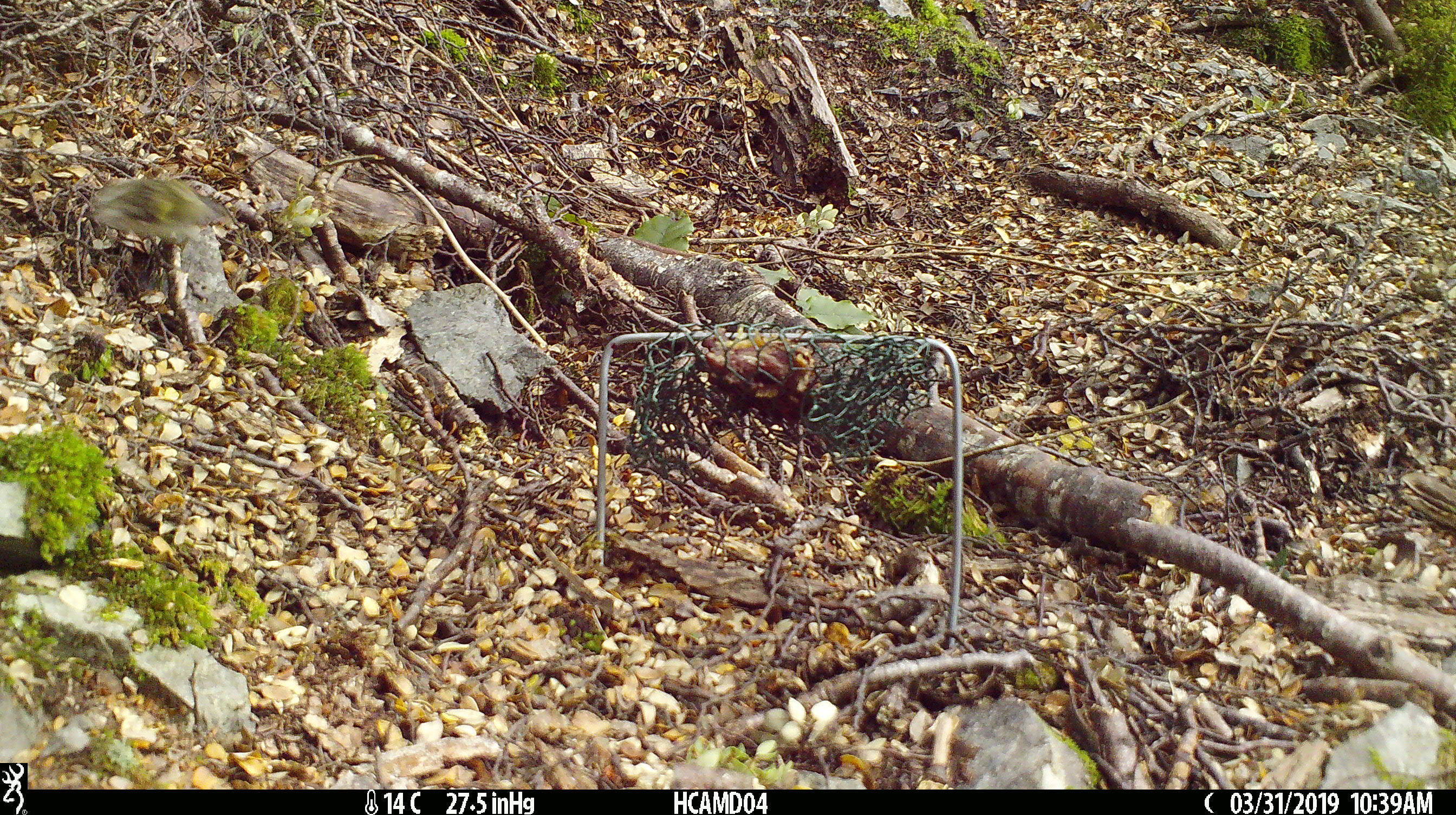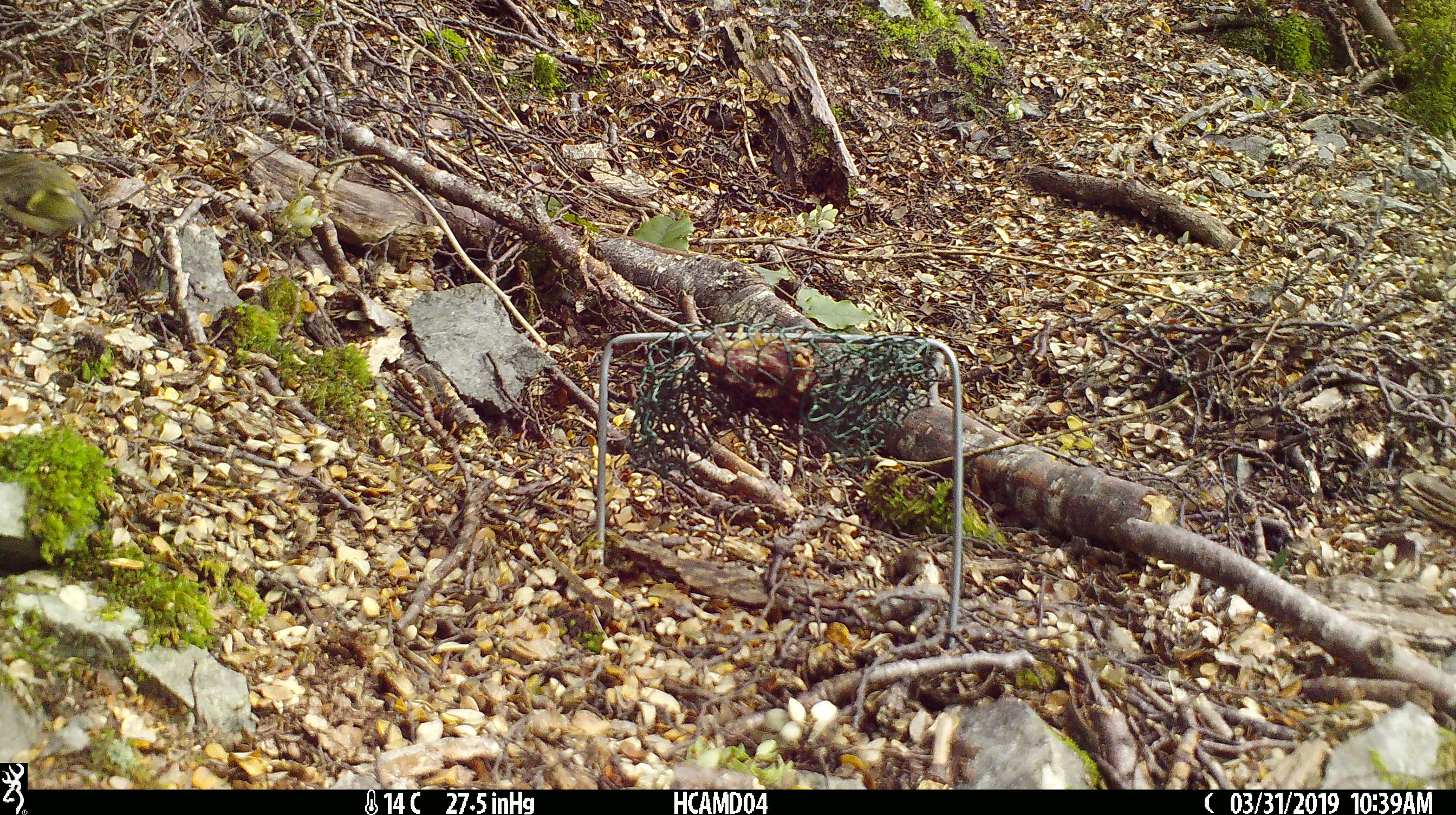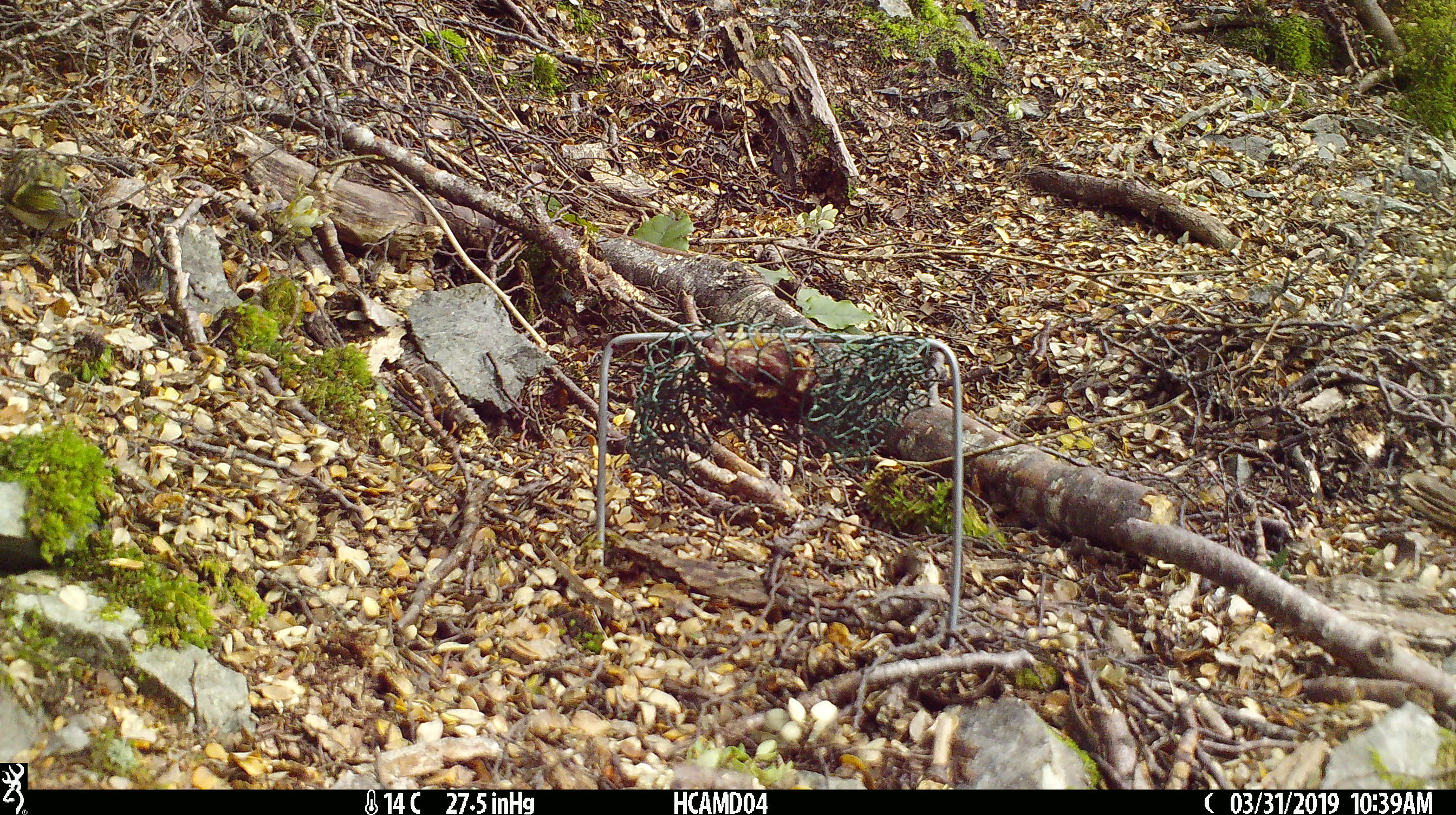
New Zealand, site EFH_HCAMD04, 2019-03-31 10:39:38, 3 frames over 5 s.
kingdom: Animalia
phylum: Chordata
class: Aves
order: Passeriformes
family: Acanthisittidae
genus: Acanthisitta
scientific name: Acanthisitta chloris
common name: rifleman